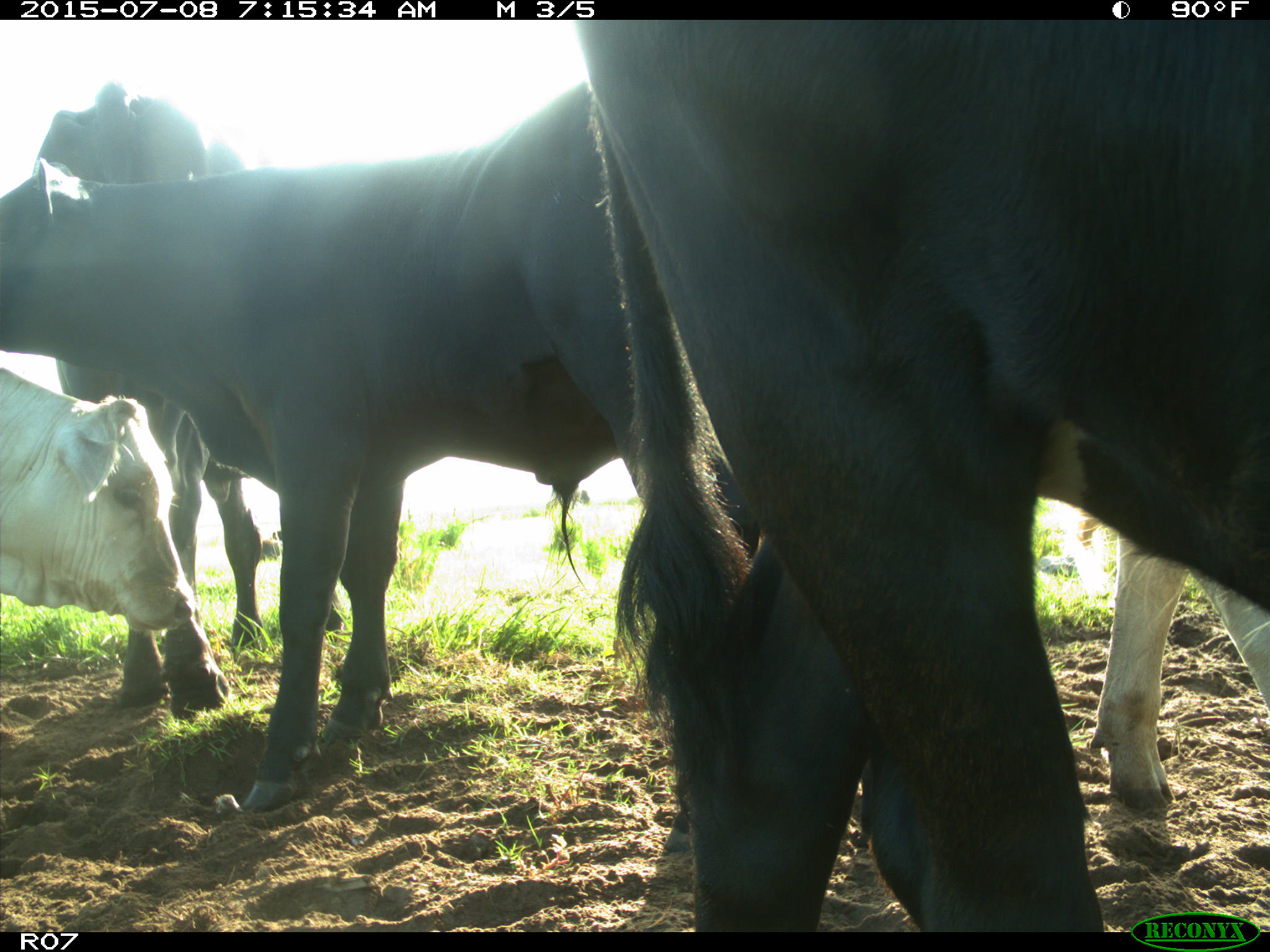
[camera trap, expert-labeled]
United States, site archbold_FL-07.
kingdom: Animalia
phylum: Chordata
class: Mammalia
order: Artiodactyla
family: Bovidae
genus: Bos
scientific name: Bos taurus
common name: domestic cow